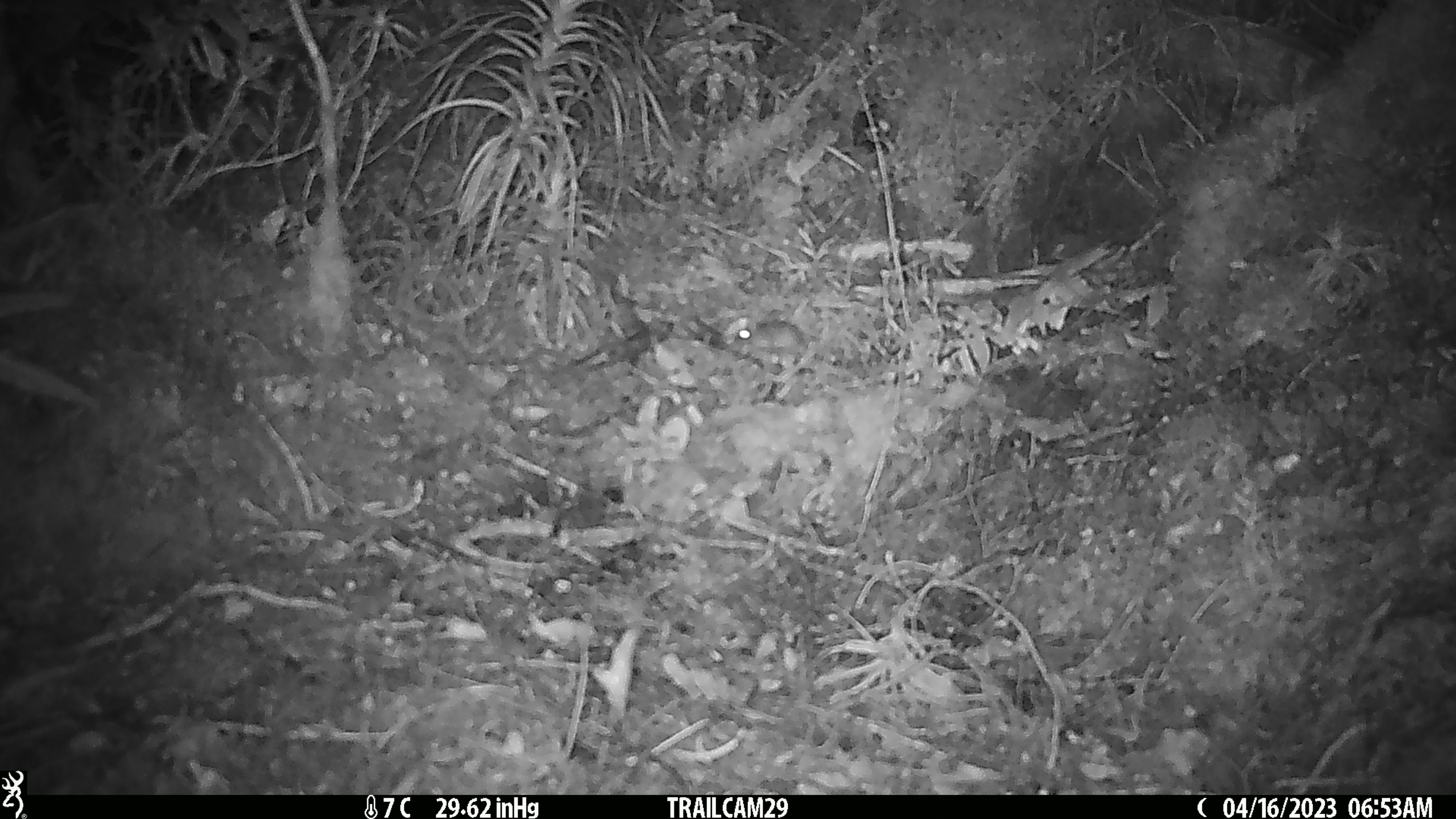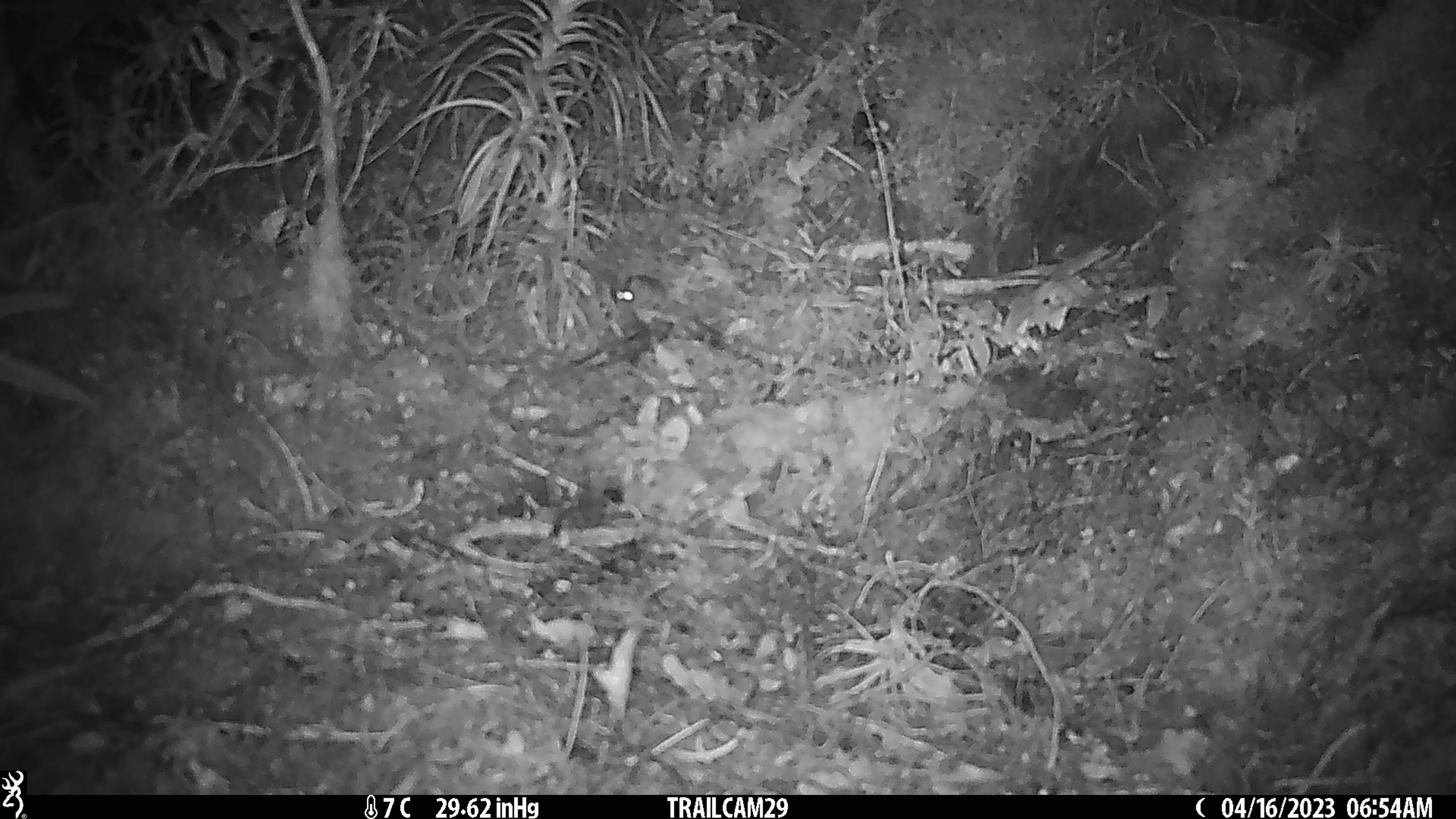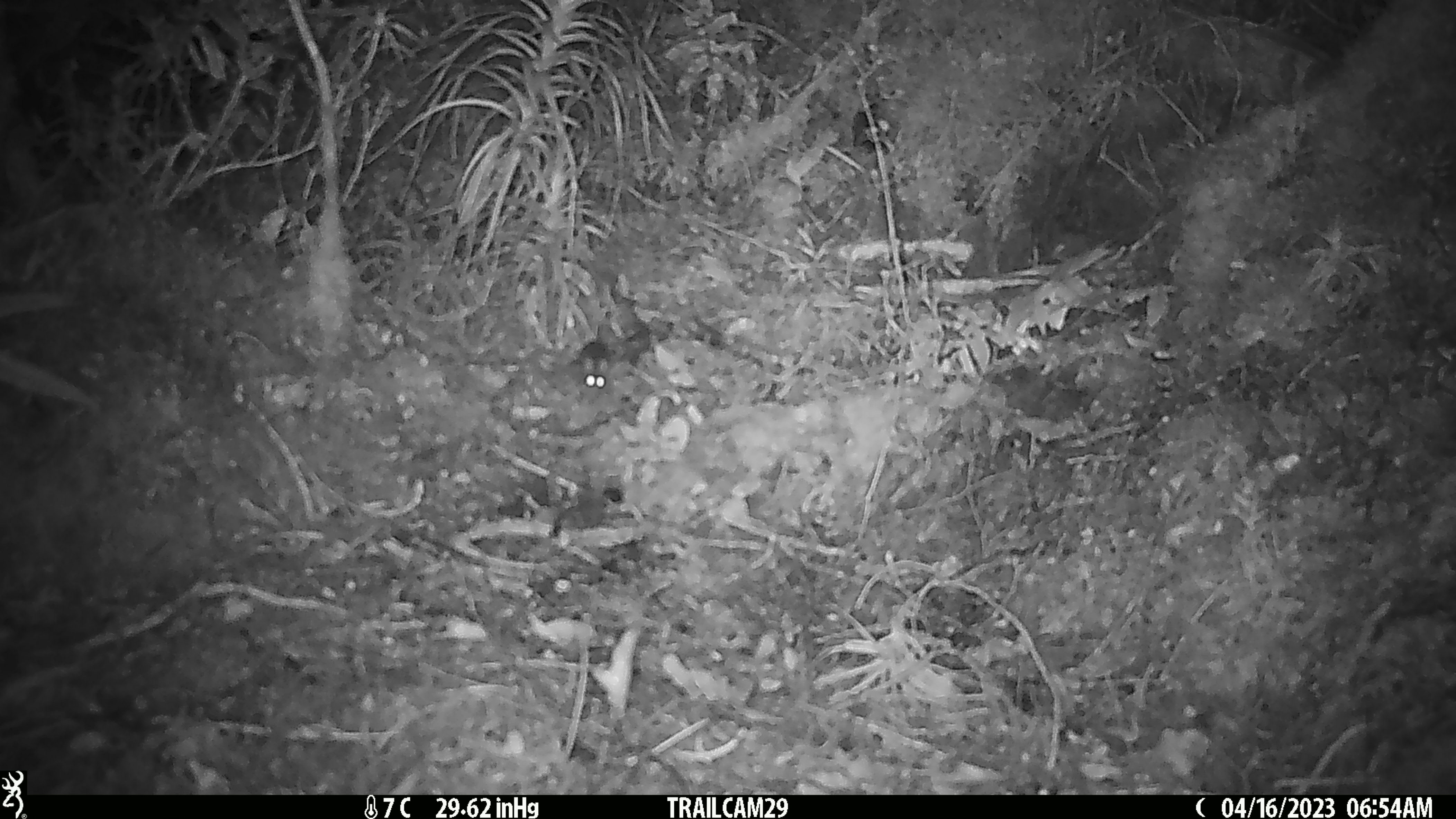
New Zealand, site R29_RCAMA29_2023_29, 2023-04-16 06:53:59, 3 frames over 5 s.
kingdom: Animalia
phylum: Chordata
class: Mammalia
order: Rodentia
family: Muridae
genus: Mus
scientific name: Mus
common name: mouse